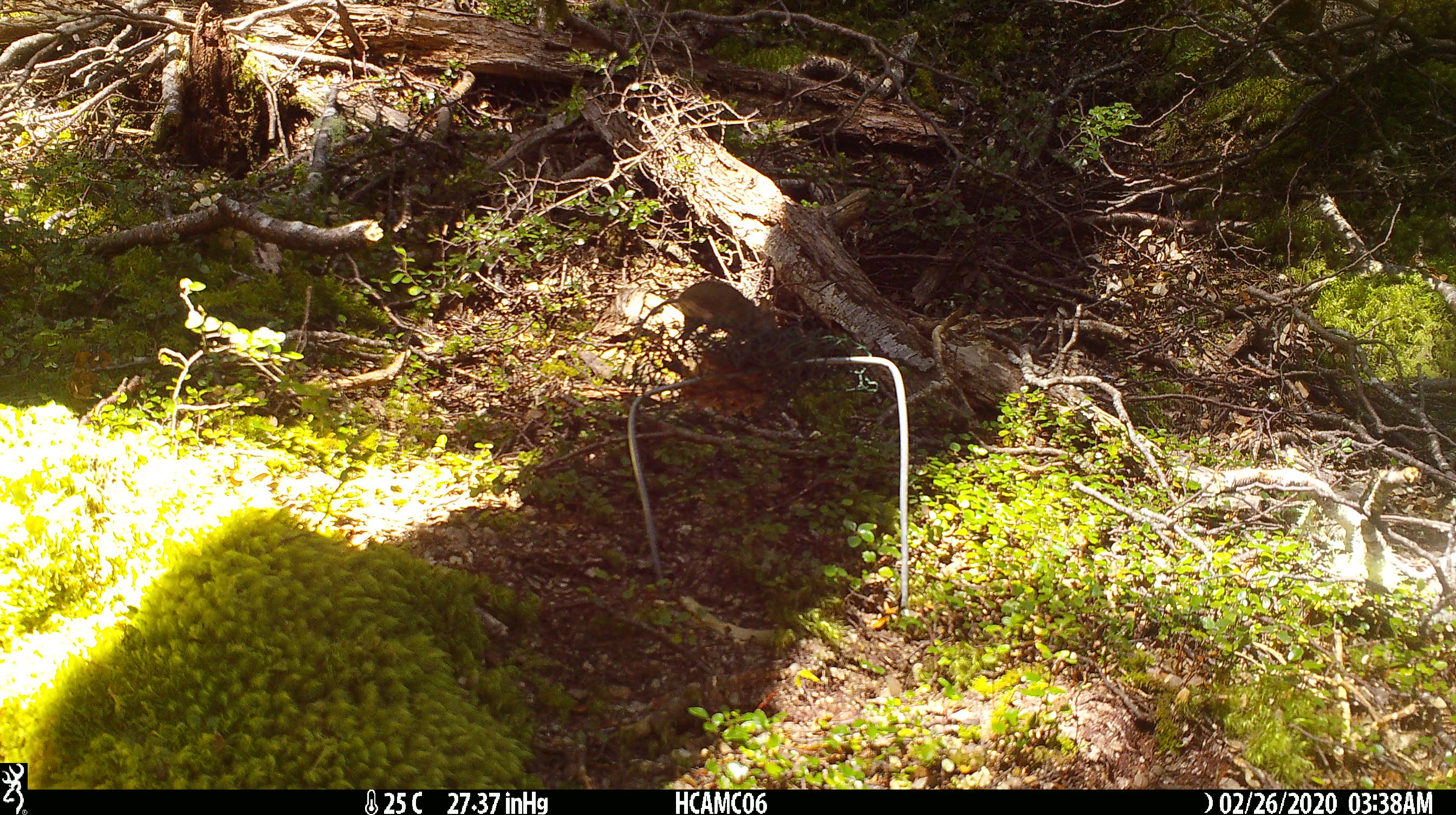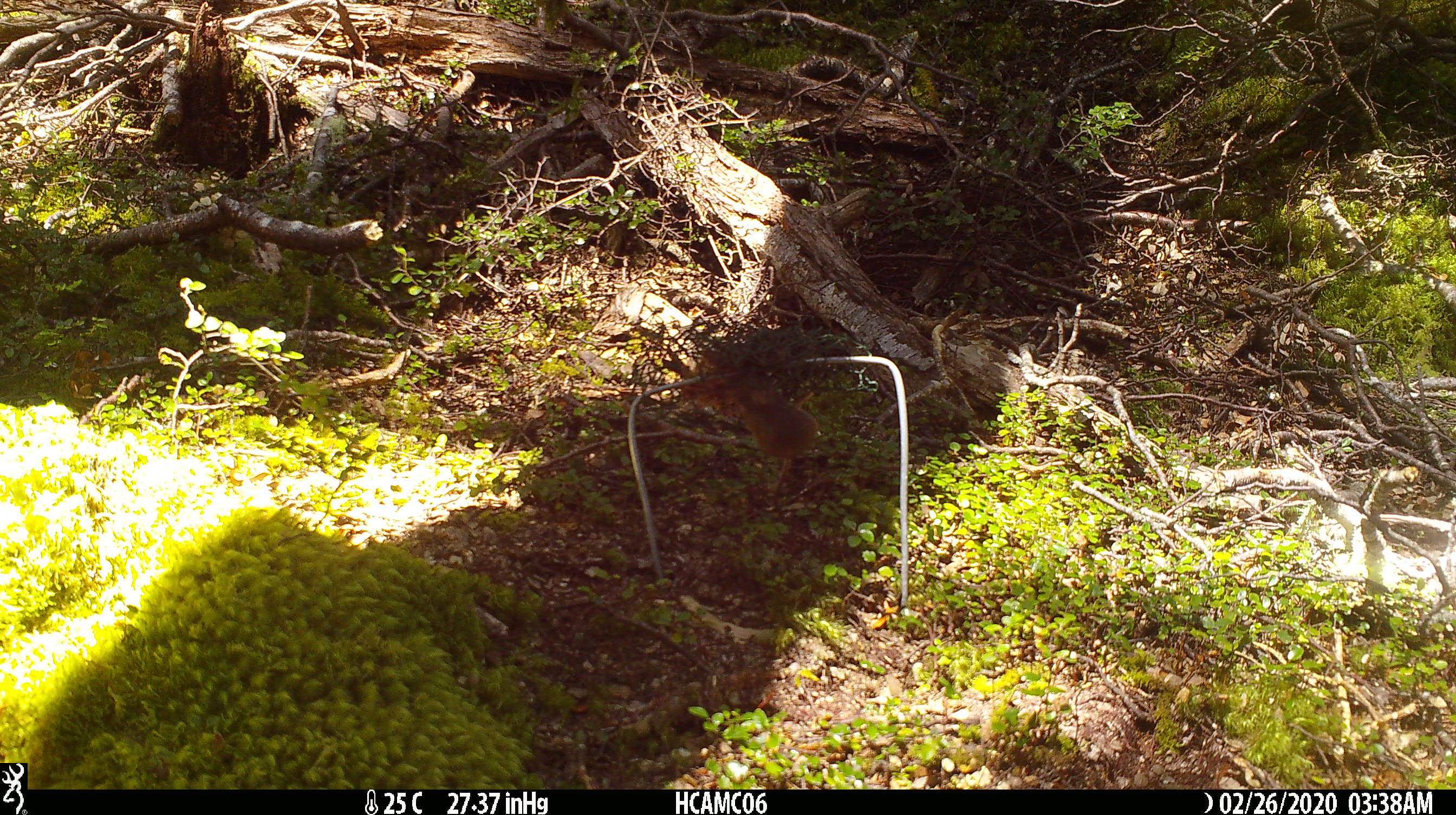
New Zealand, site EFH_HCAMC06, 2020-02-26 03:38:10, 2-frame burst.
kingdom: Animalia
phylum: Chordata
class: Mammalia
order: Rodentia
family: Muridae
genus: Mus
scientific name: Mus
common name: mouse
Mouse (Mus).